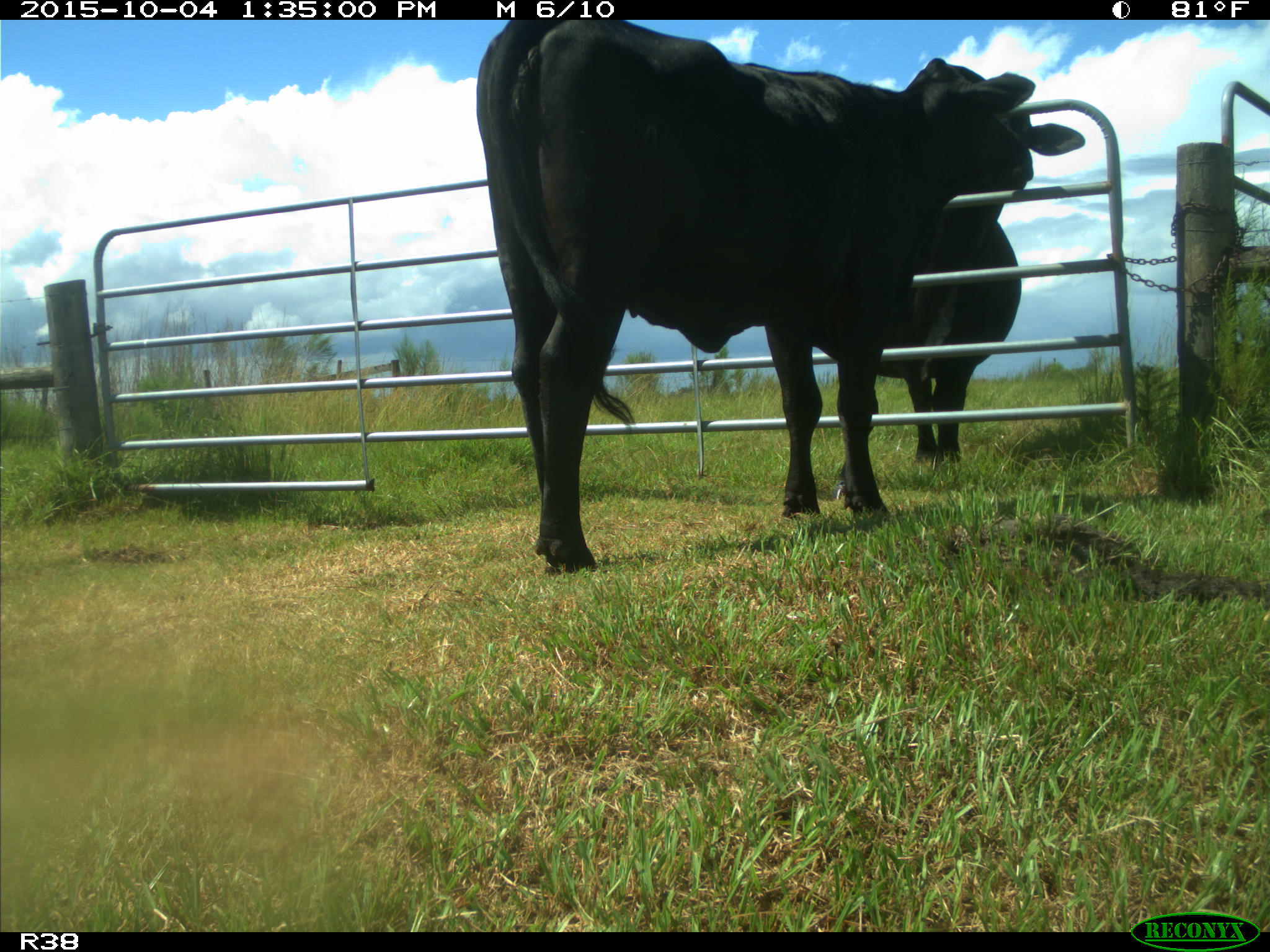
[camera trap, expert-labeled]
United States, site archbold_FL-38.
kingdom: Animalia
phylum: Chordata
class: Mammalia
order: Artiodactyla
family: Bovidae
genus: Bos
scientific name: Bos taurus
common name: domestic cow